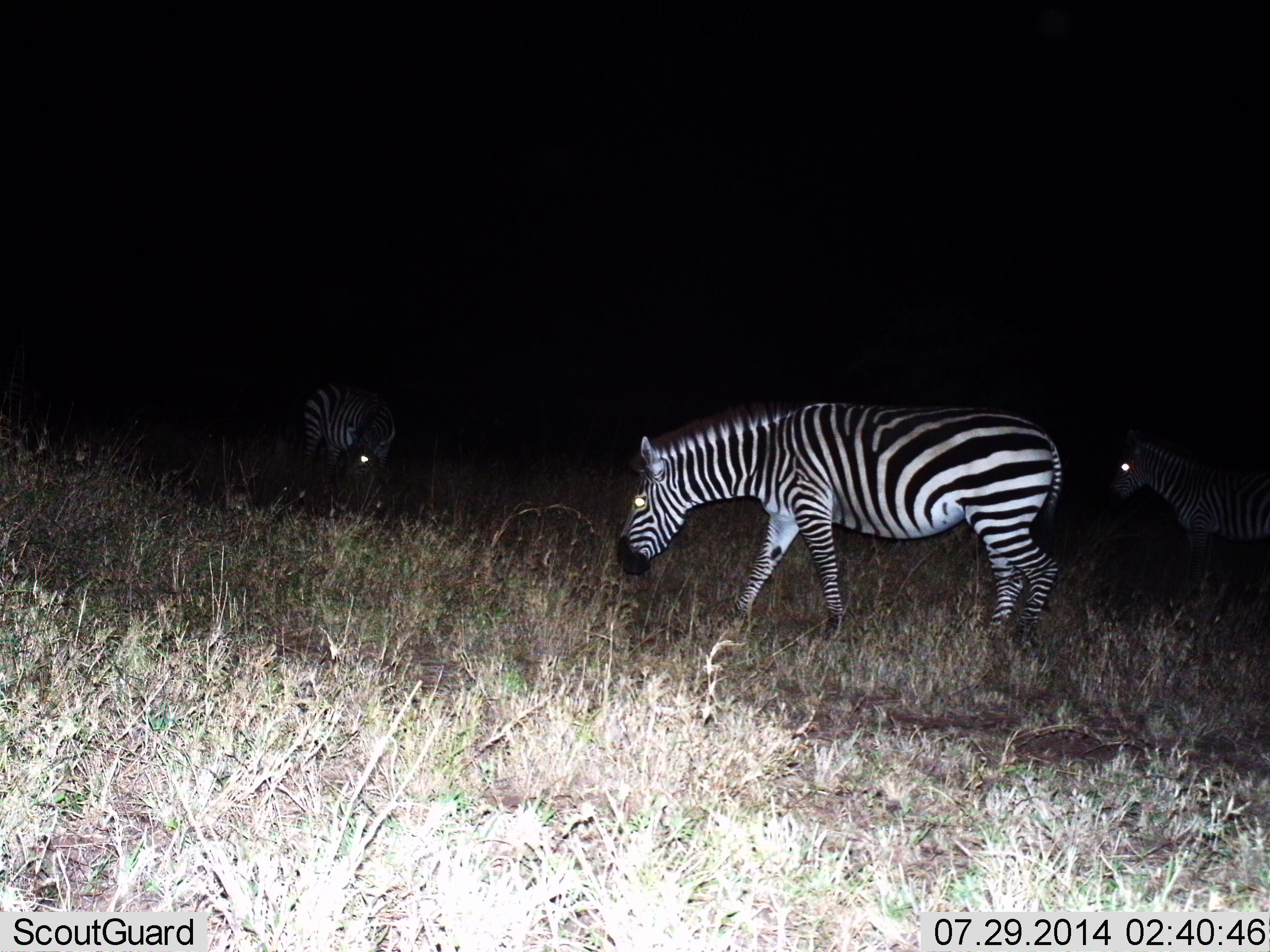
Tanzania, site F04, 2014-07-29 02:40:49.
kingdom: Animalia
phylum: Chordata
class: Mammalia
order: Perissodactyla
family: Equidae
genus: Equus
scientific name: Equus quagga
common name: plains zebra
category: zebra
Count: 3.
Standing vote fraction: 40%.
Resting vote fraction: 0%.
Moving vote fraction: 70%.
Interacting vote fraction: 0%.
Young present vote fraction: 0%.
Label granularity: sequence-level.